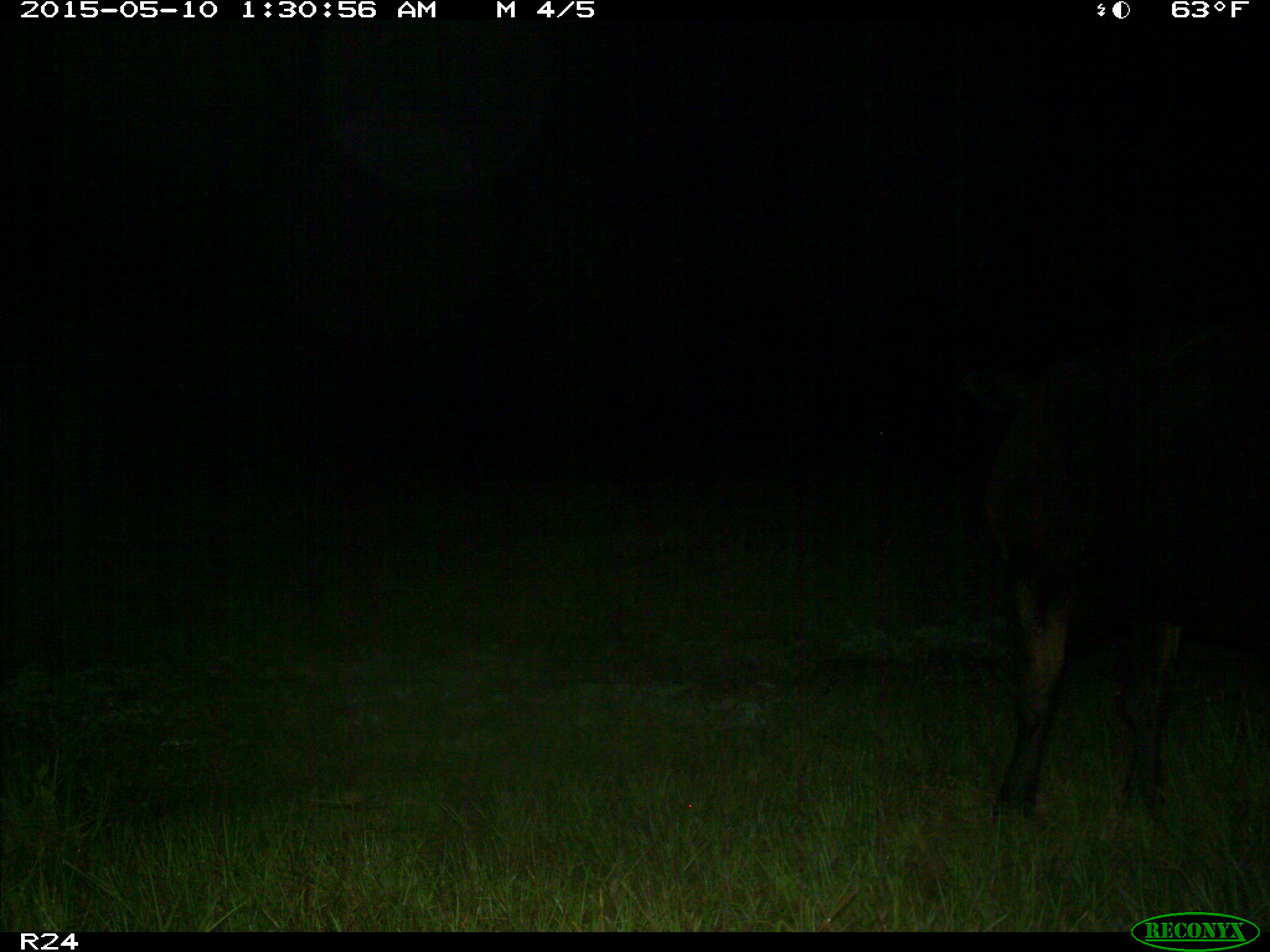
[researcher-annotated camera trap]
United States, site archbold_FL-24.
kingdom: Animalia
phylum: Chordata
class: Mammalia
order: Artiodactyla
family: Bovidae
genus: Bos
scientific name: Bos taurus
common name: domestic cow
Bos taurus (domestic cow).